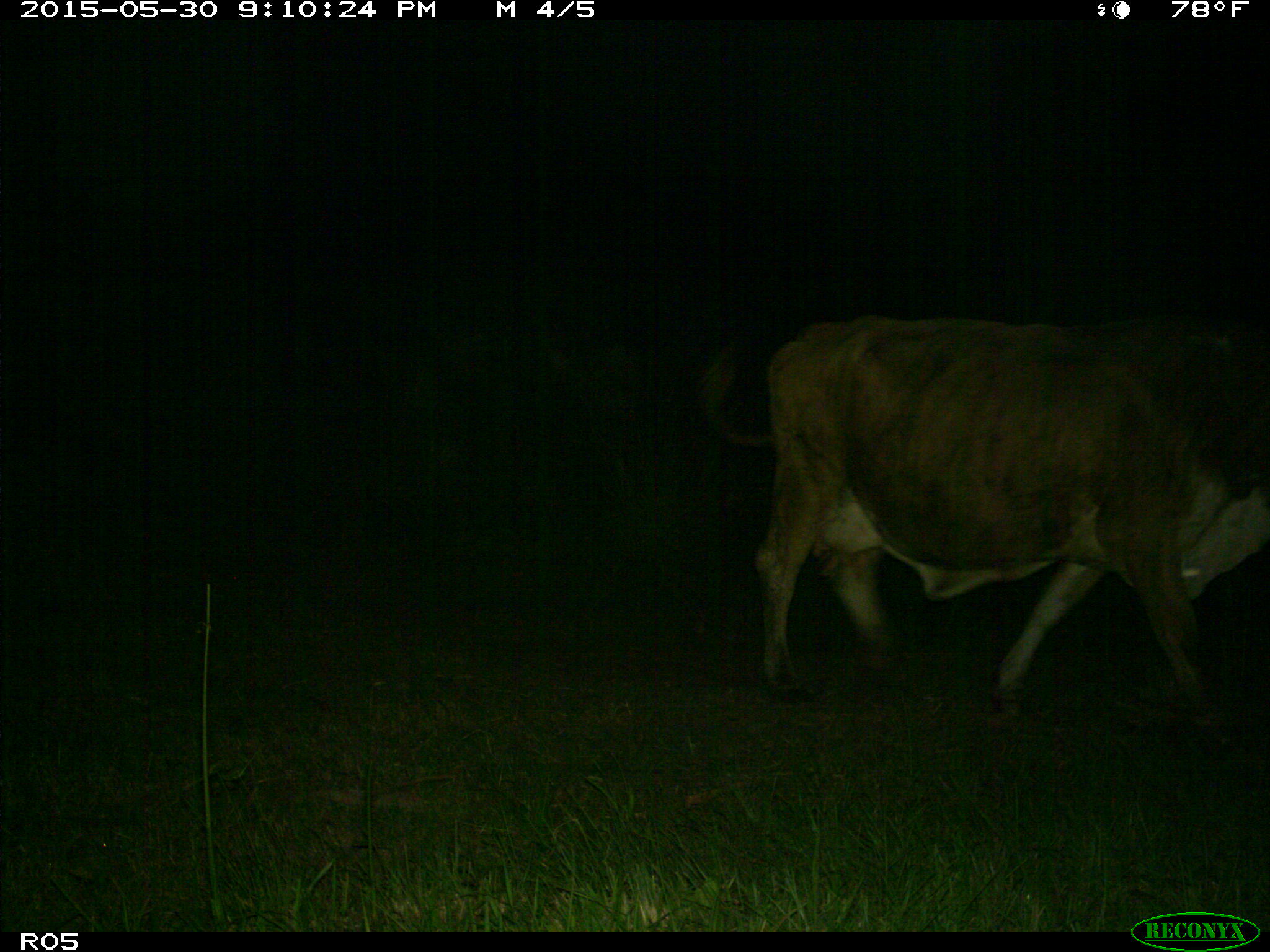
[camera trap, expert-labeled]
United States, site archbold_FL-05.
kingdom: Animalia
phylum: Chordata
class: Mammalia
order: Artiodactyla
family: Bovidae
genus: Bos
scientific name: Bos taurus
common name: domestic cow